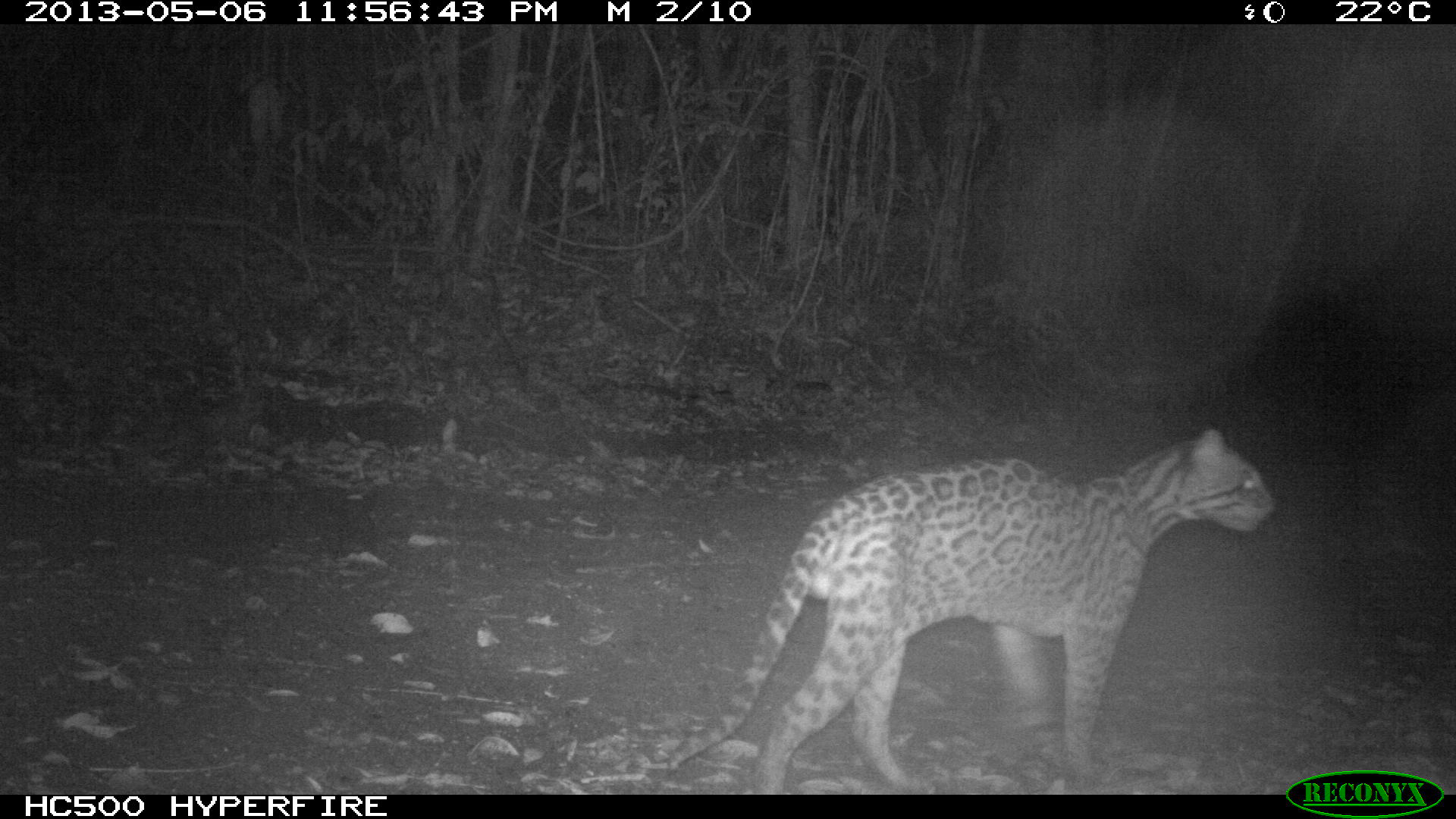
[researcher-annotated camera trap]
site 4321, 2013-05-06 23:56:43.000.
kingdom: Animalia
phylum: Chordata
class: Mammalia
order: Carnivora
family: Felidae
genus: Leopardus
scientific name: Leopardus pardalis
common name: ocelot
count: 1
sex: male